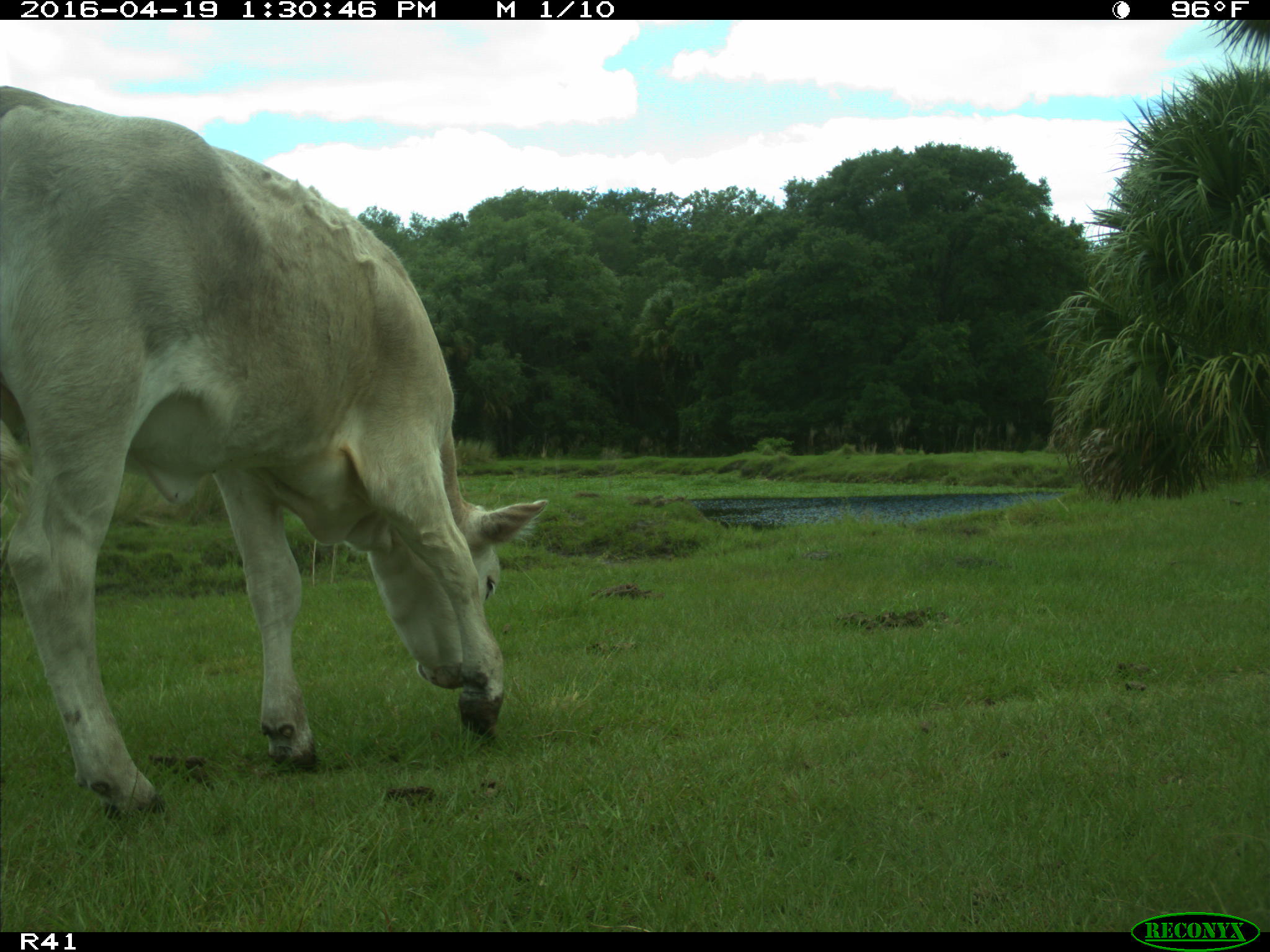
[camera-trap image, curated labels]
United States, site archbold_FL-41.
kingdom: Animalia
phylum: Chordata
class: Mammalia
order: Artiodactyla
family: Bovidae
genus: Bos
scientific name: Bos taurus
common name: domestic cow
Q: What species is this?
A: Bos taurus (domestic cow).